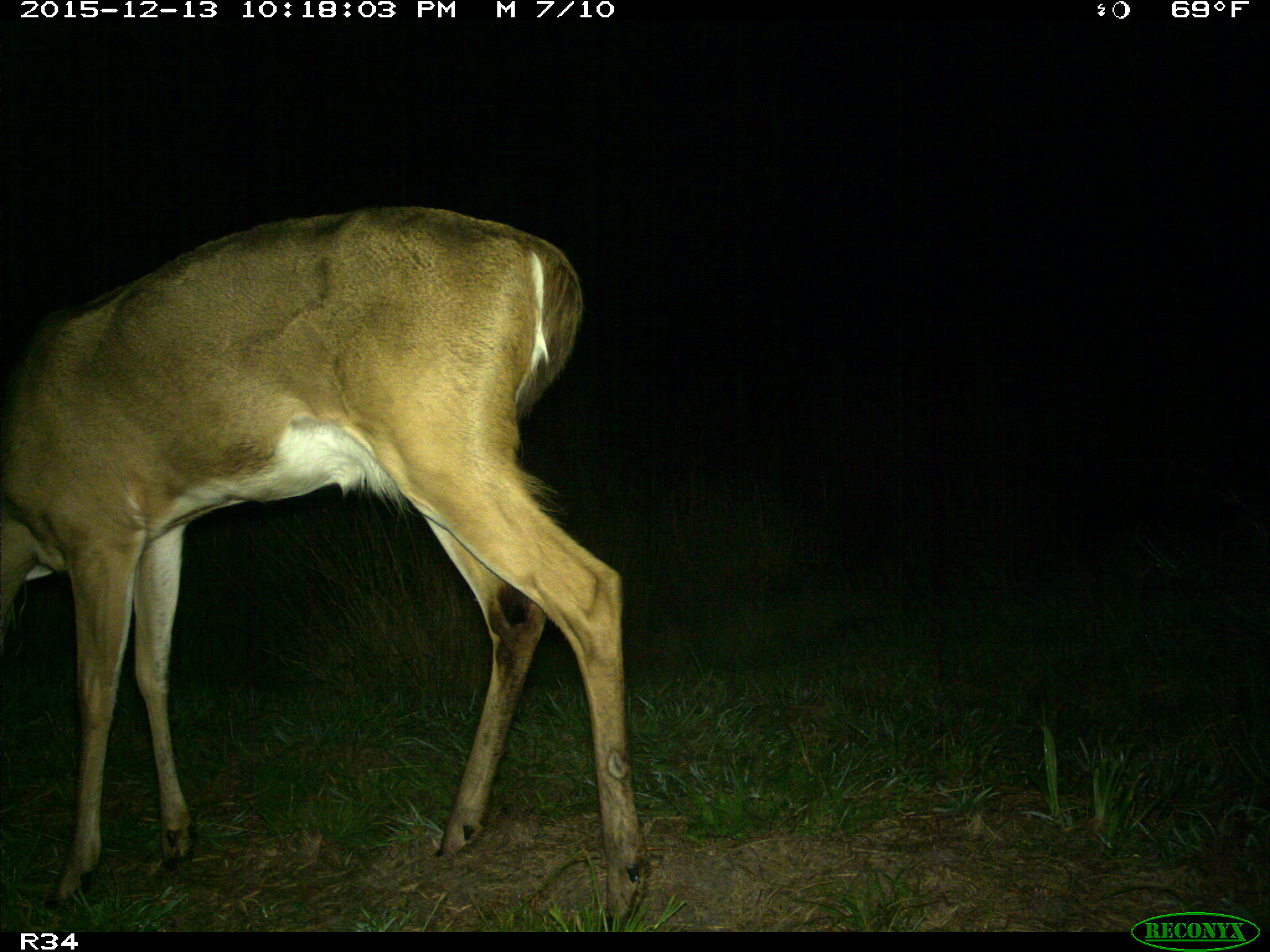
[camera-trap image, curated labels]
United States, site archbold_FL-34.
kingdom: Animalia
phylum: Chordata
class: Mammalia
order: Artiodactyla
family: Cervidae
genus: Odocoileus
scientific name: Odocoileus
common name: deer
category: unidentified deer